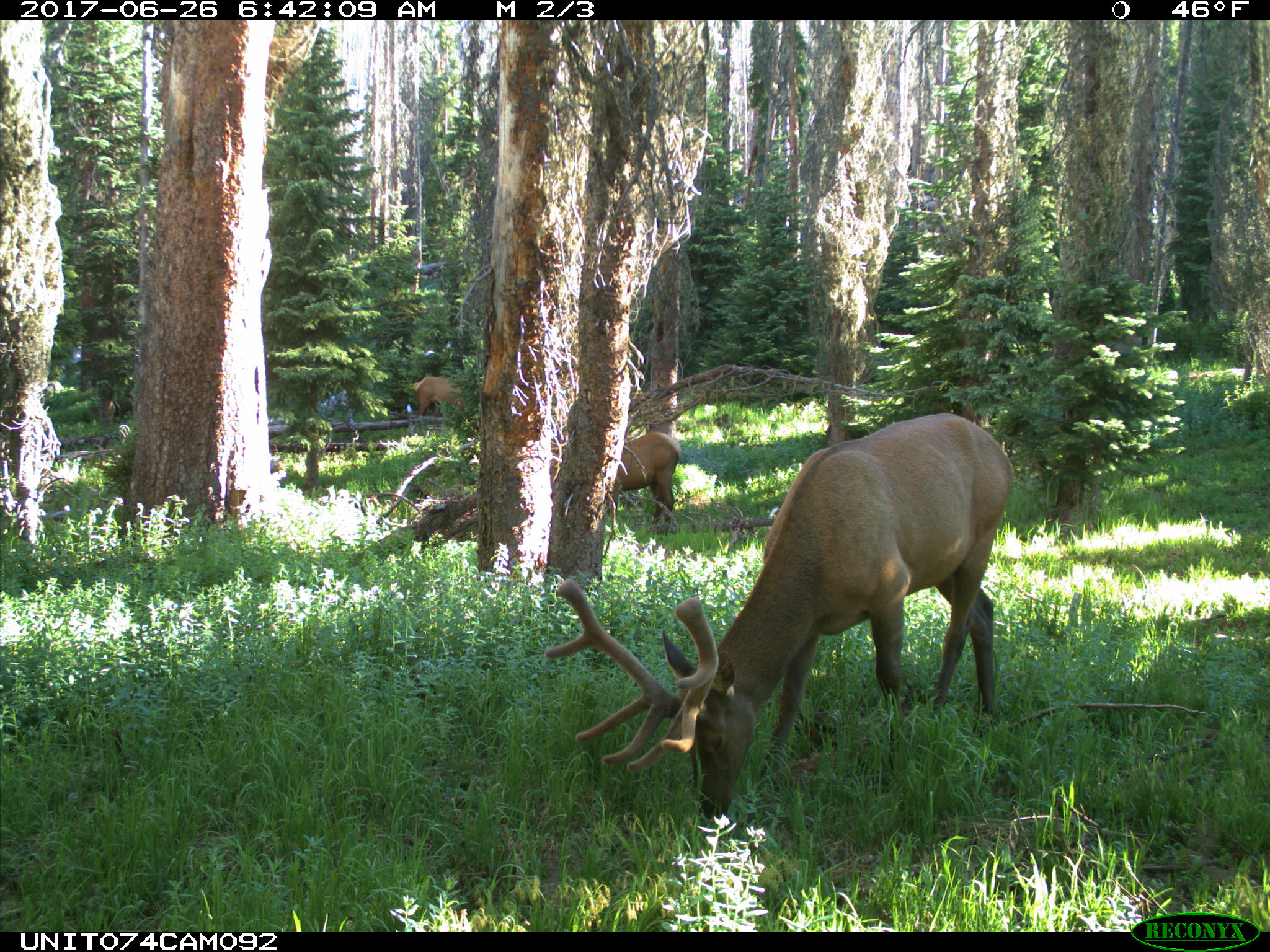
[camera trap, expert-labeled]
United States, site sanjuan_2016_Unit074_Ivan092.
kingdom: Animalia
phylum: Chordata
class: Mammalia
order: Artiodactyla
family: Cervidae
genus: Cervus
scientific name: Cervus elaphus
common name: red deer